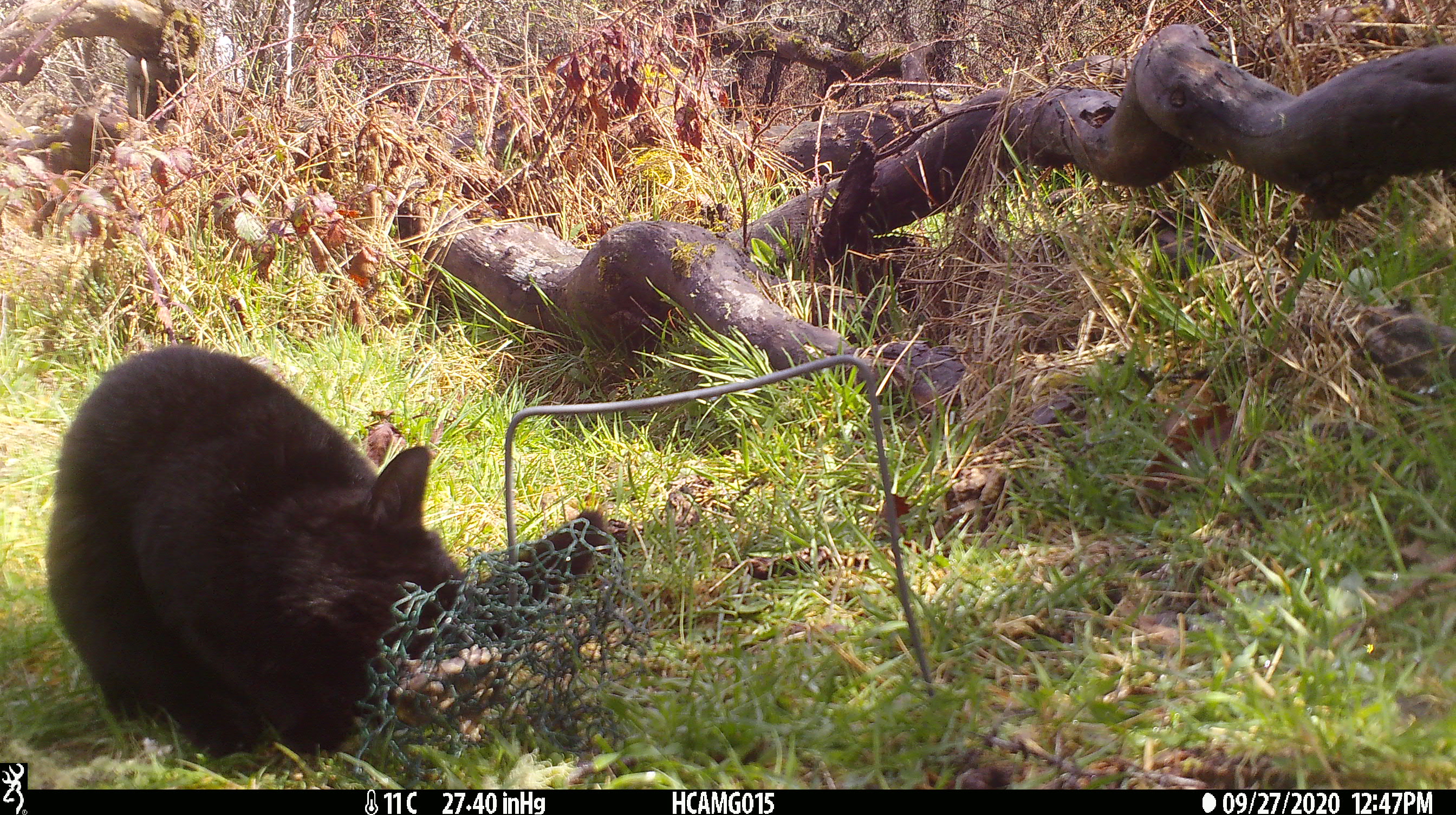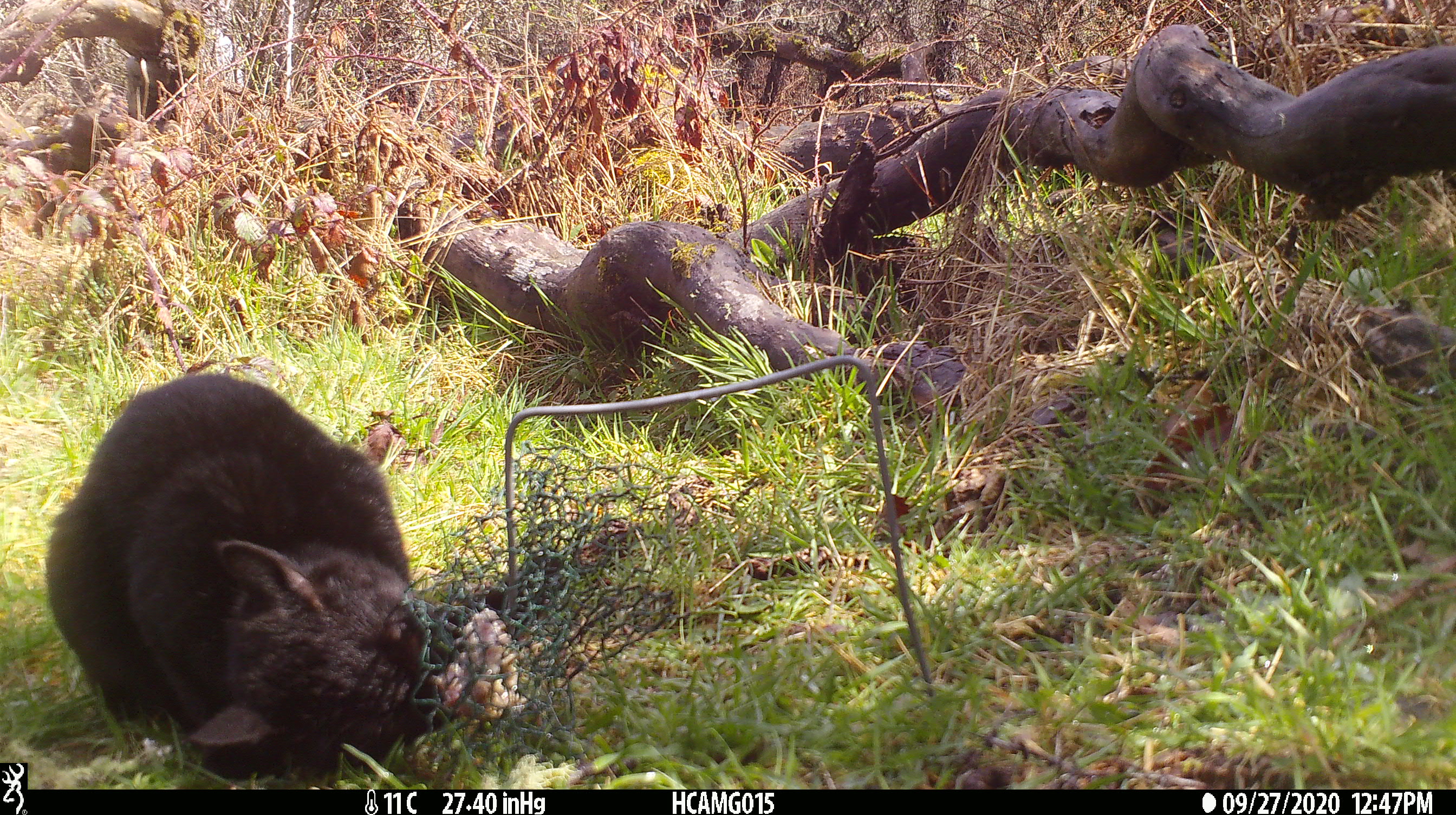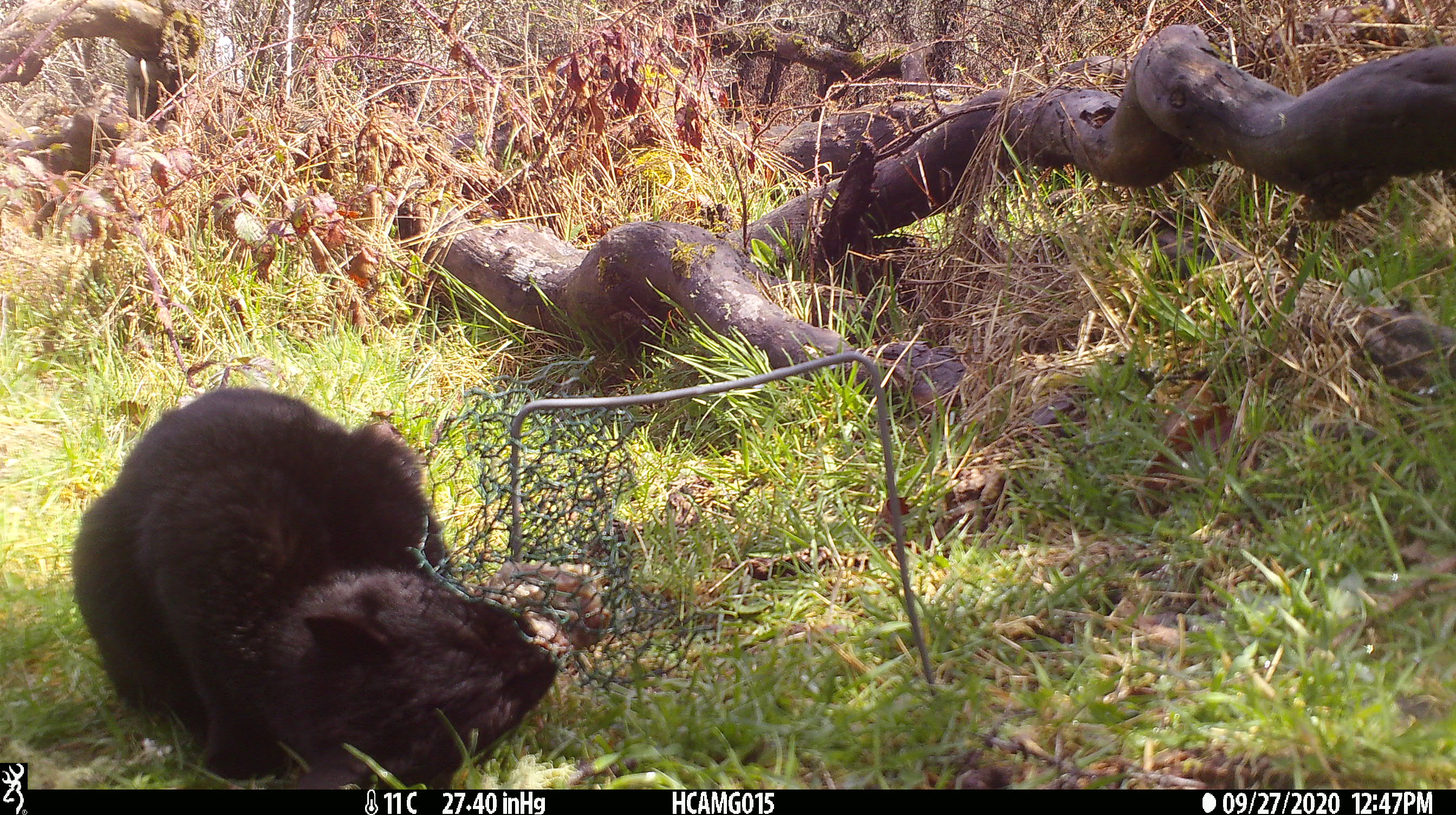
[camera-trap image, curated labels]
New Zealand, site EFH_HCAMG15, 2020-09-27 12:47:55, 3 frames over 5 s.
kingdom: Animalia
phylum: Chordata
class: Mammalia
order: Carnivora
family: Felidae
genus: Felis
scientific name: Felis catus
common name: domestic cat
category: cat